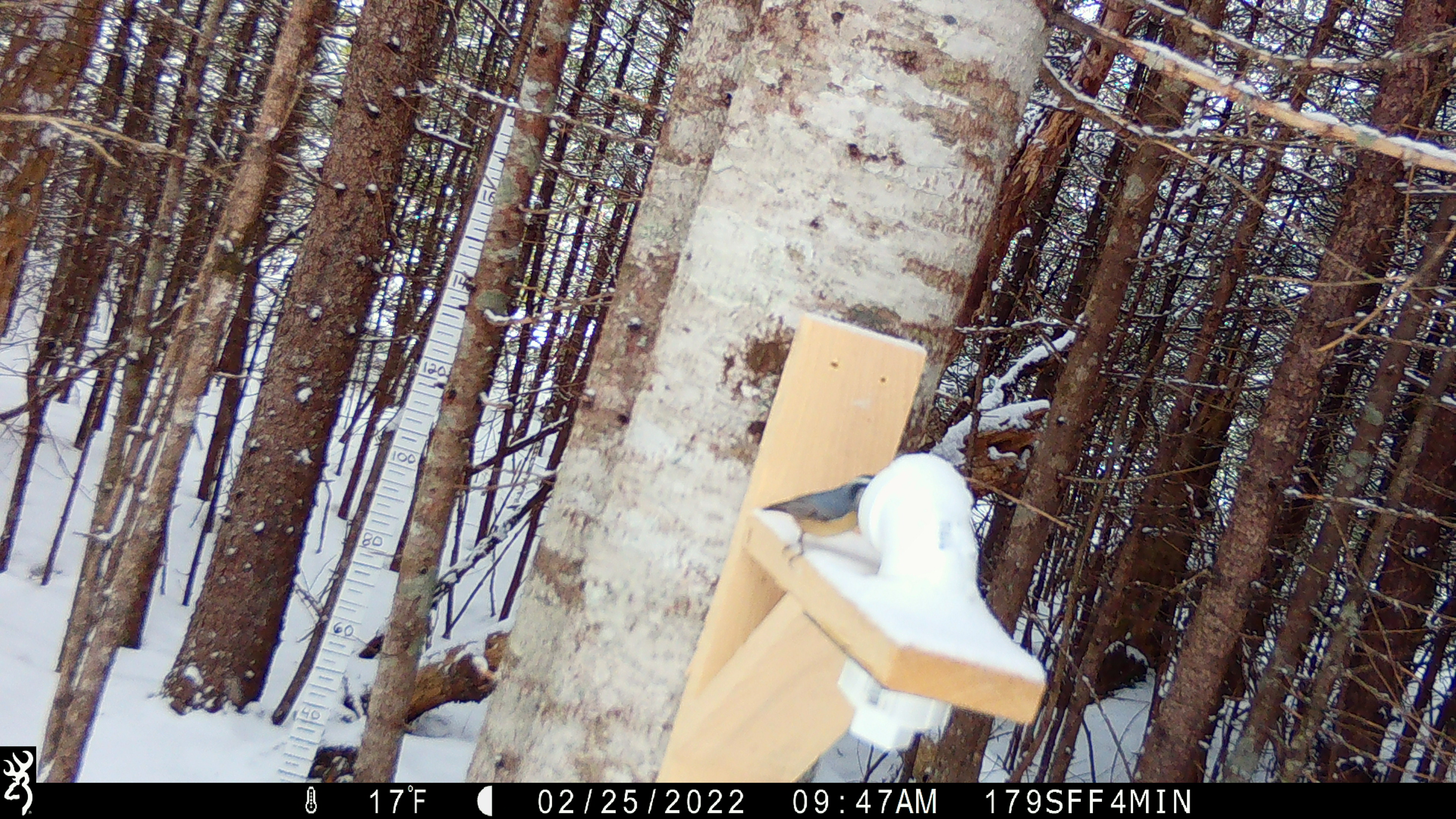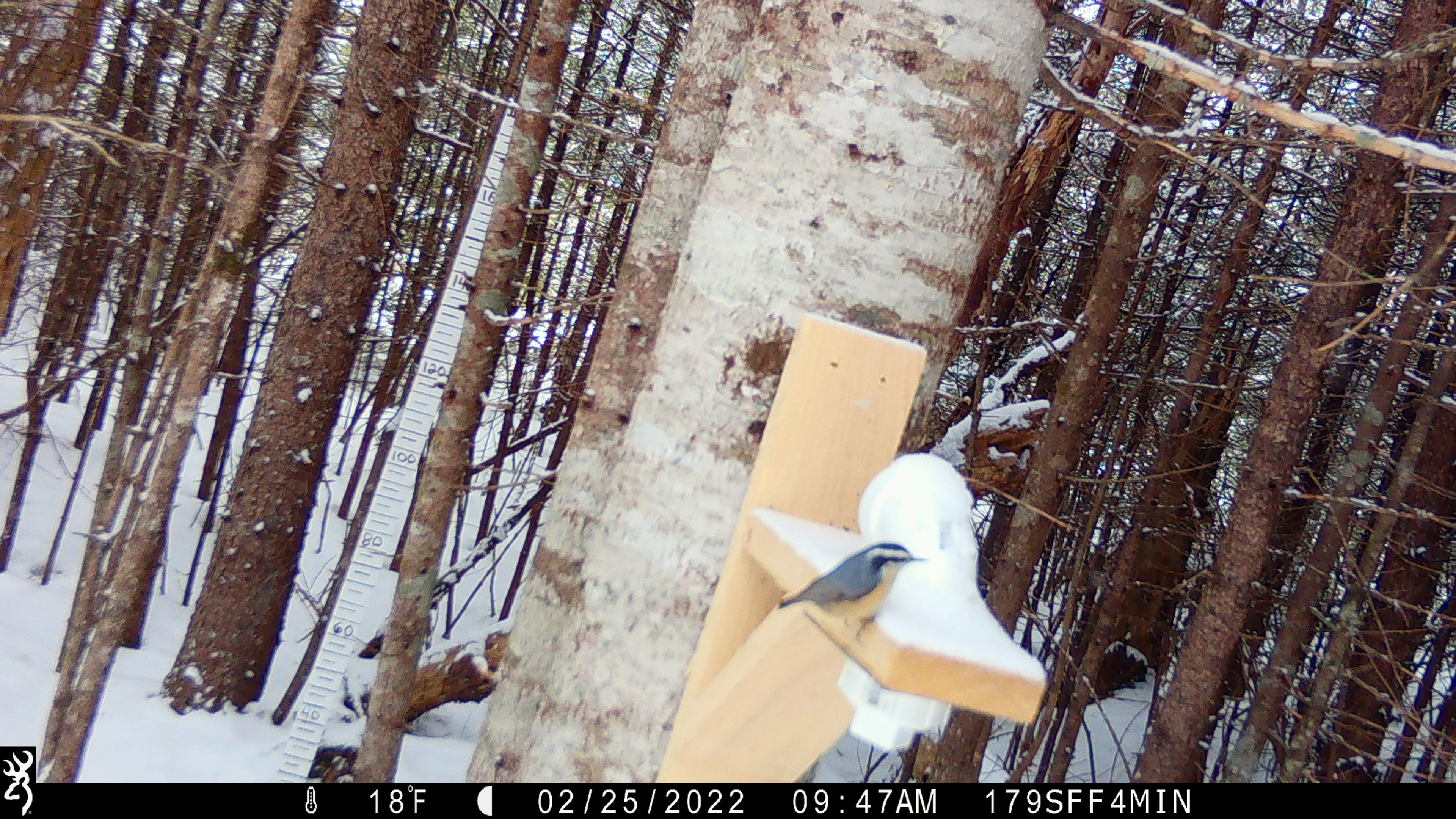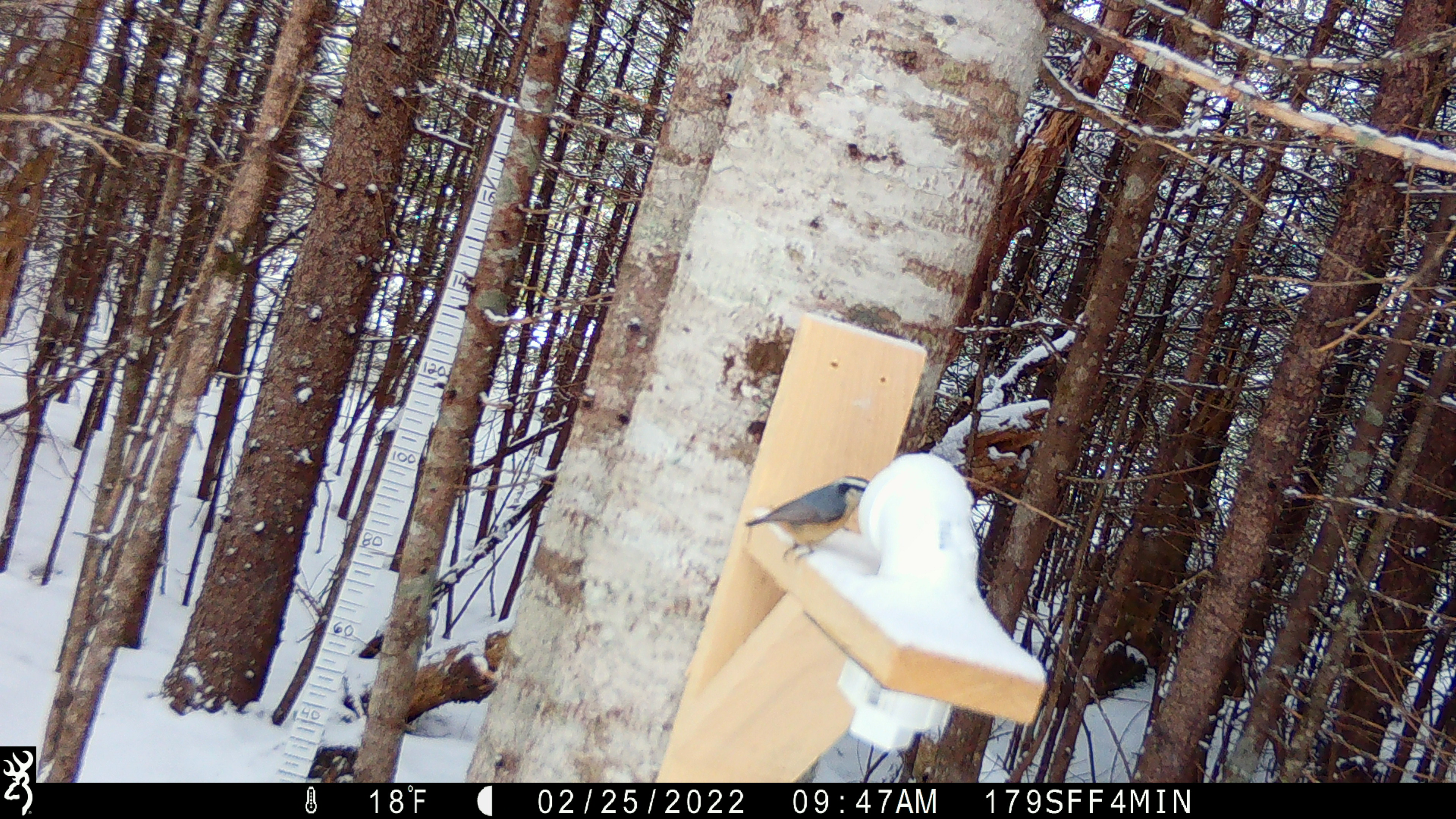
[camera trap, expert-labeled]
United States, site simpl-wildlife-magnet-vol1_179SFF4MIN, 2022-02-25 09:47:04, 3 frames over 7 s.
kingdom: Animalia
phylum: Chordata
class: Aves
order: Passeriformes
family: Sittidae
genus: Sitta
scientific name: Sitta canadensis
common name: red-breasted nuthatch